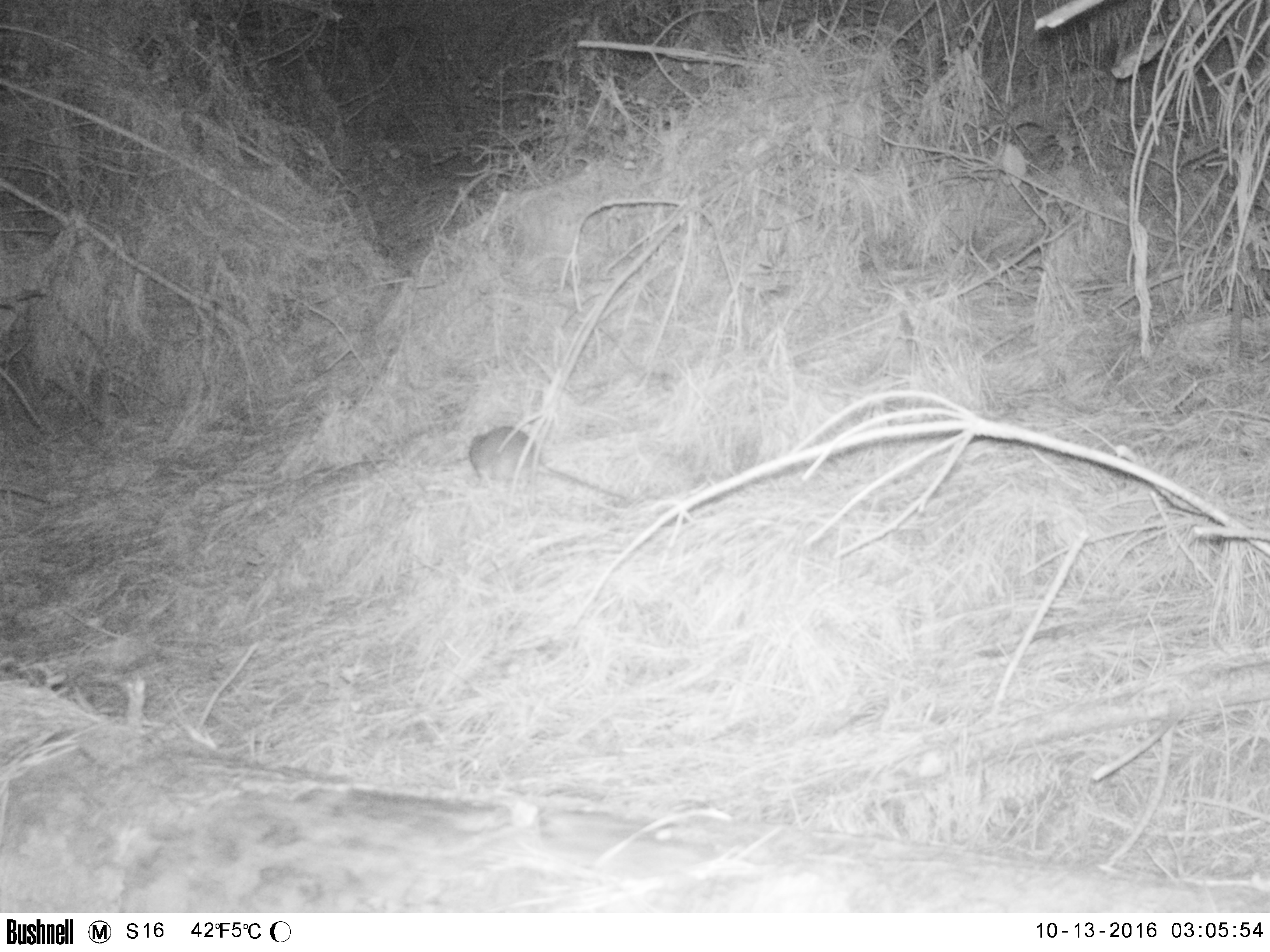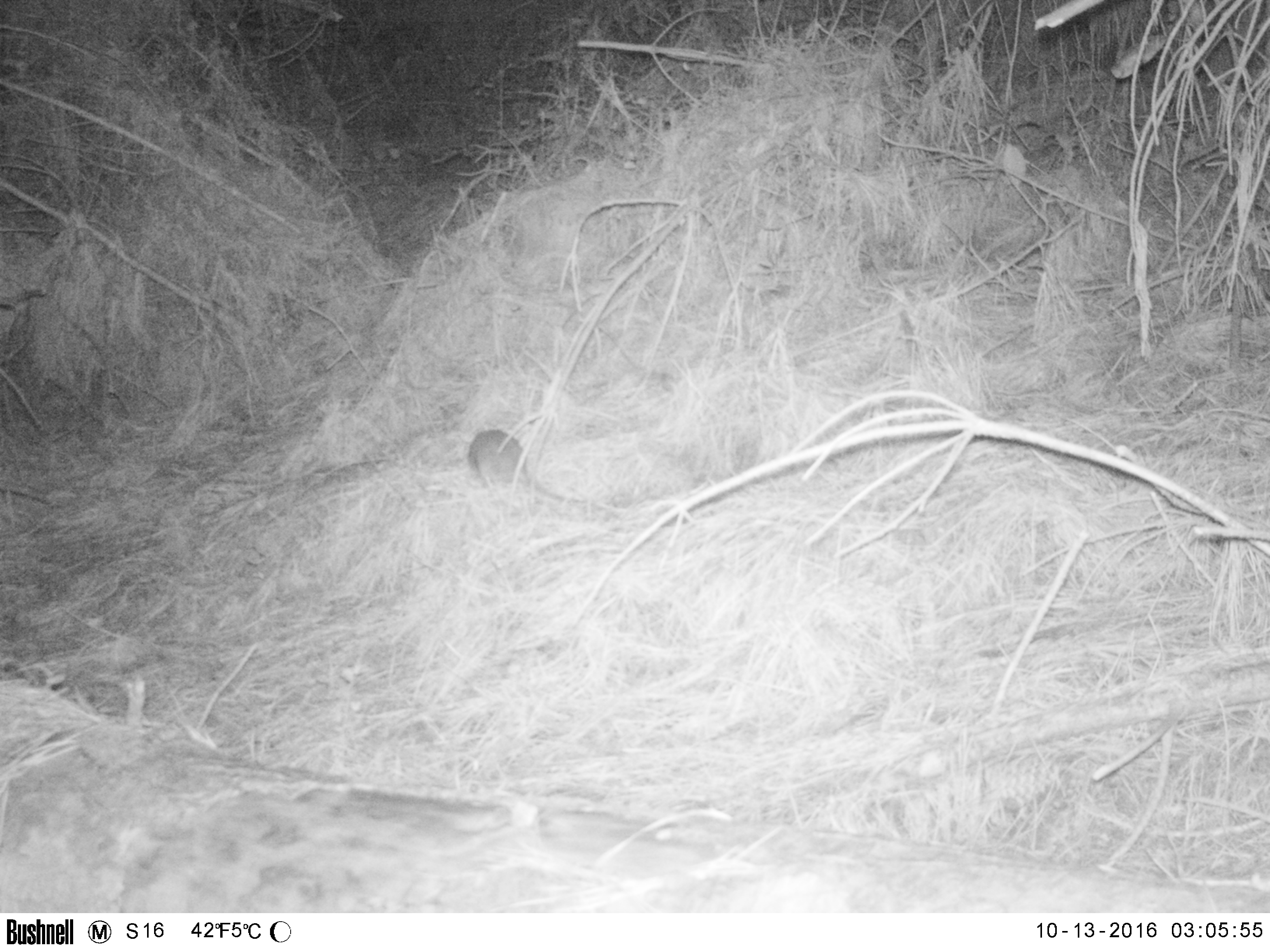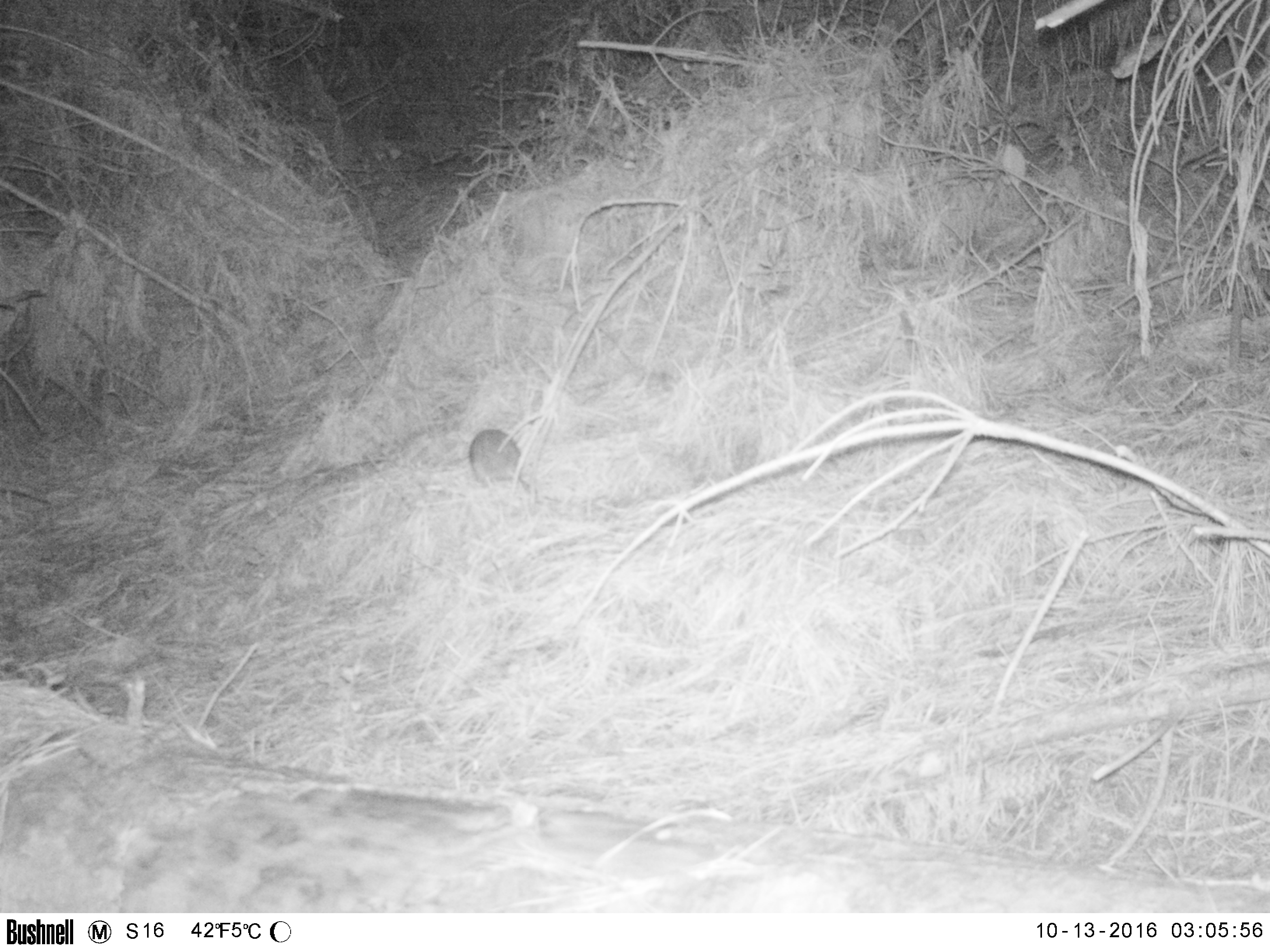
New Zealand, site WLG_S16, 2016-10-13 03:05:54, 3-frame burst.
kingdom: Animalia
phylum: Chordata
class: Mammalia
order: Rodentia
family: Muridae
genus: Rattus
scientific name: Rattus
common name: rat